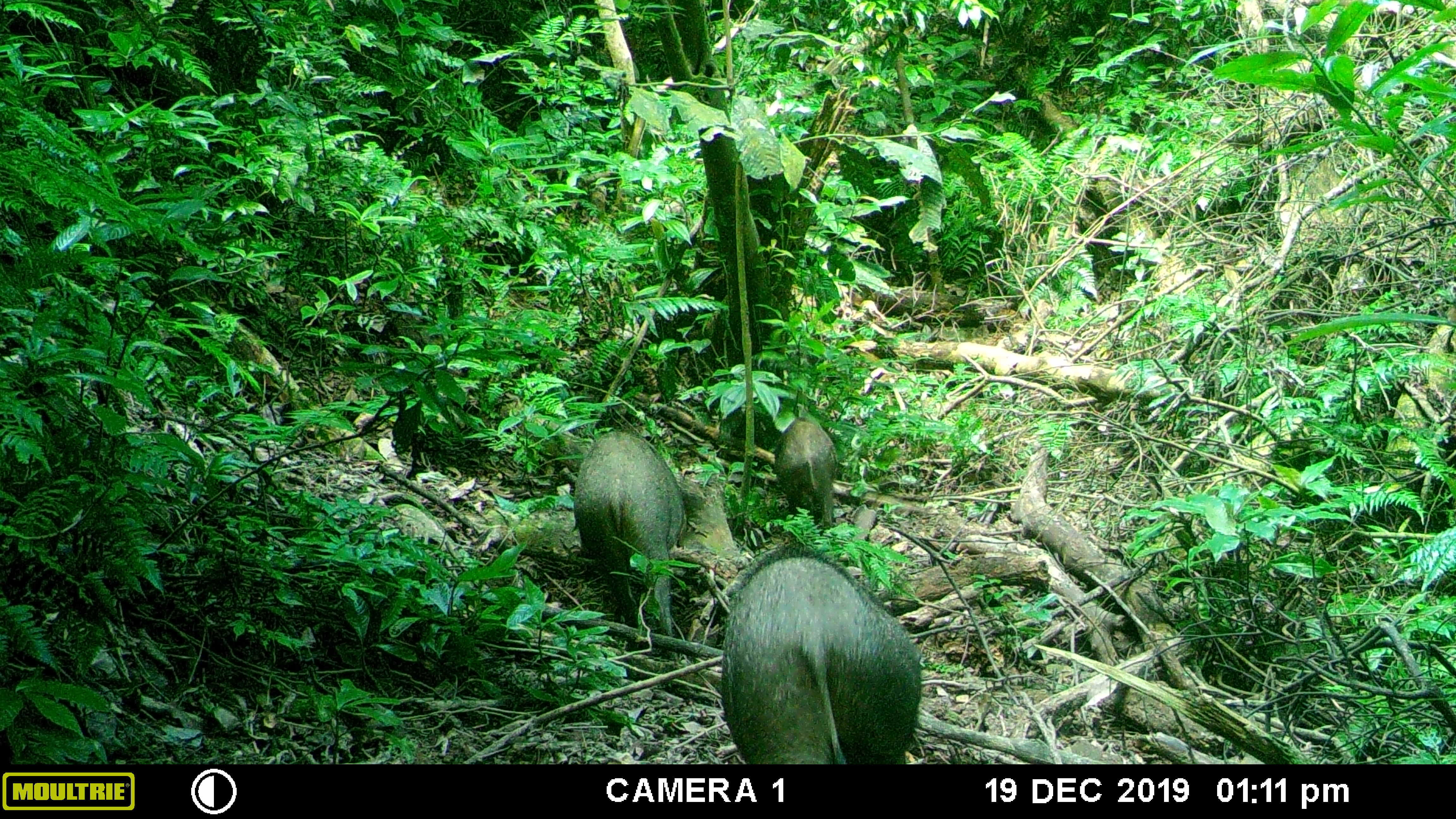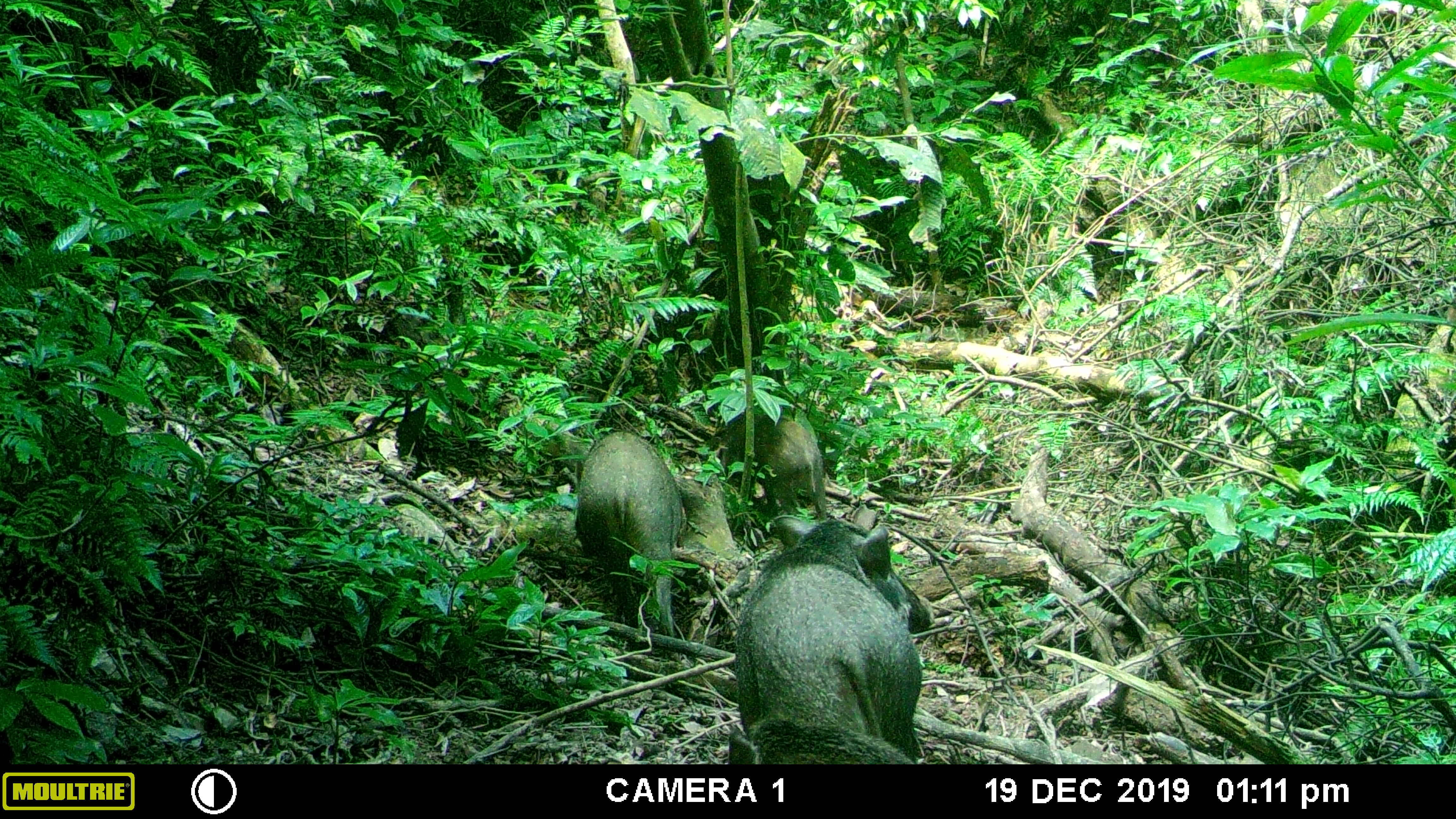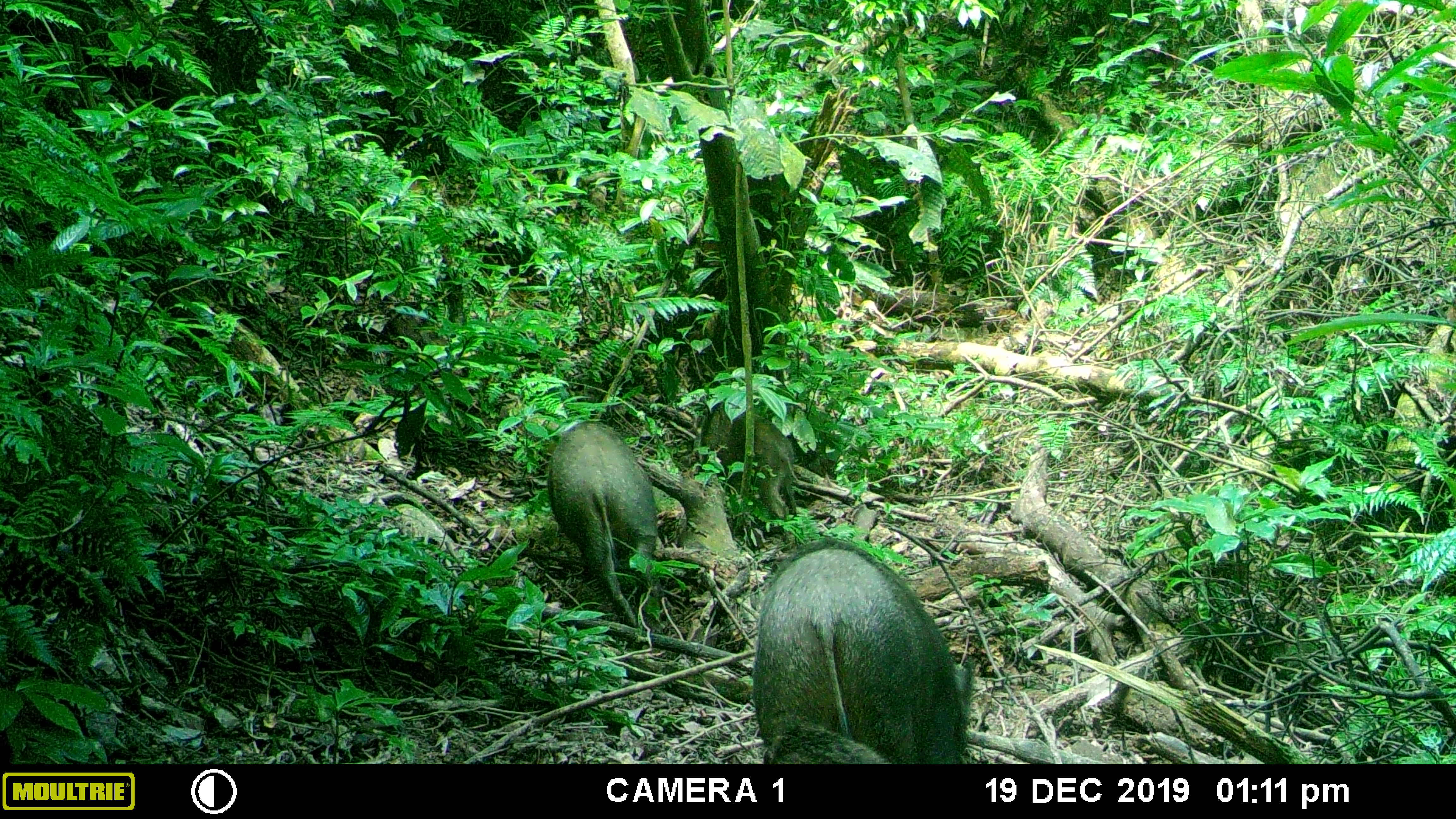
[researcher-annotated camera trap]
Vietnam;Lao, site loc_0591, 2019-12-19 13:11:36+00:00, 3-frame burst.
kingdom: Animalia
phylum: Chordata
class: Mammalia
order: Artiodactyla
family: Suidae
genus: Sus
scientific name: Sus scrofa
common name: eurasian wild pig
Eurasian wild pig (Sus scrofa). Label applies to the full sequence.